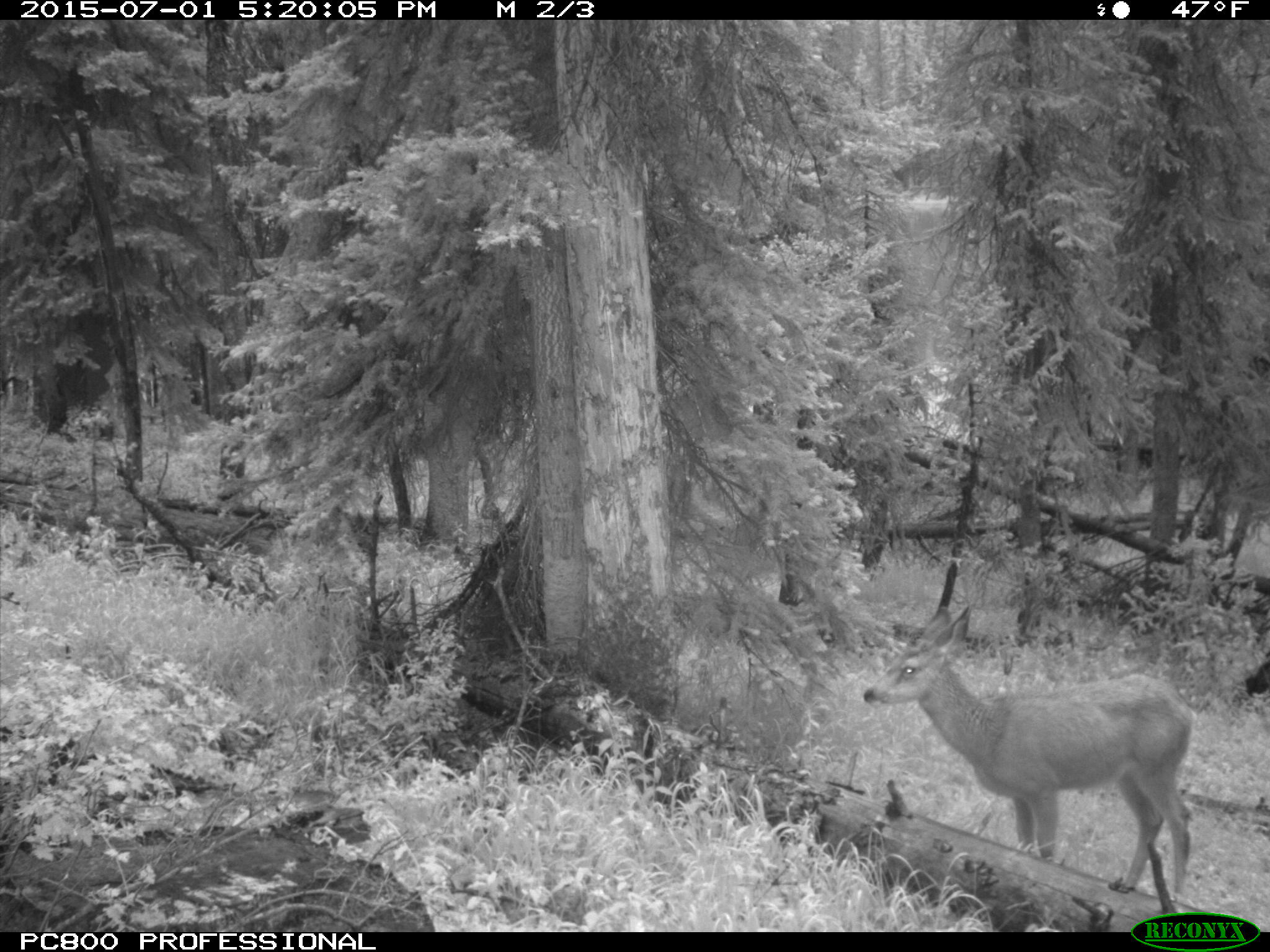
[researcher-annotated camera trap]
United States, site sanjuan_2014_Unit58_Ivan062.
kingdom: Animalia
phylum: Chordata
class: Mammalia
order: Artiodactyla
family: Cervidae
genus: Odocoileus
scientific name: Odocoileus hemionus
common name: mule deer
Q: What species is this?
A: Odocoileus hemionus (mule deer).